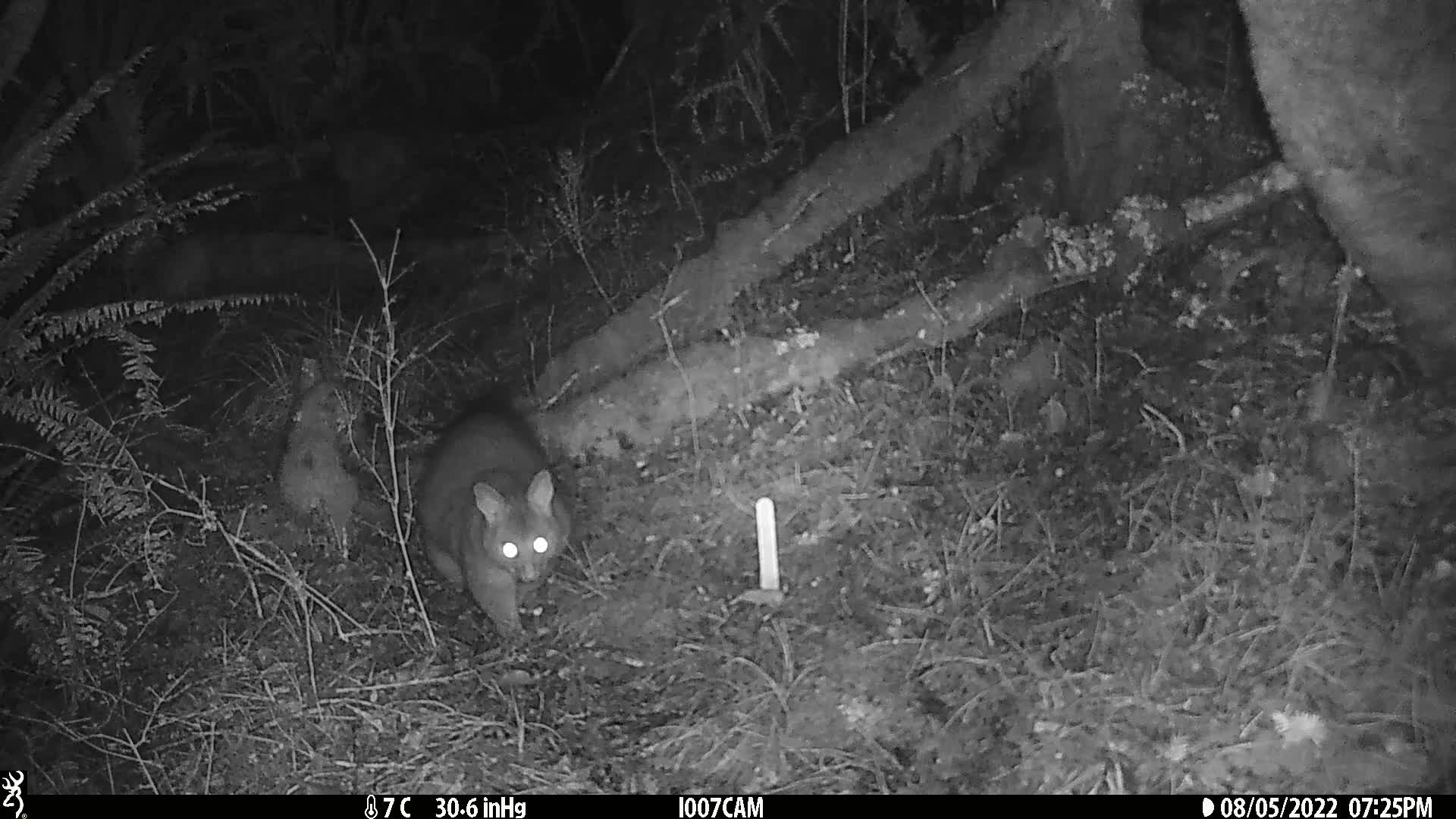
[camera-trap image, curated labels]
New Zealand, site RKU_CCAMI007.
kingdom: Animalia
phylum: Chordata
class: Mammalia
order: Diprotodontia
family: Phalangeridae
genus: Trichosurus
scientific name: Trichosurus vulpecula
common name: common brushtail possum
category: possum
Possum (common brushtail possum) (Trichosurus vulpecula).